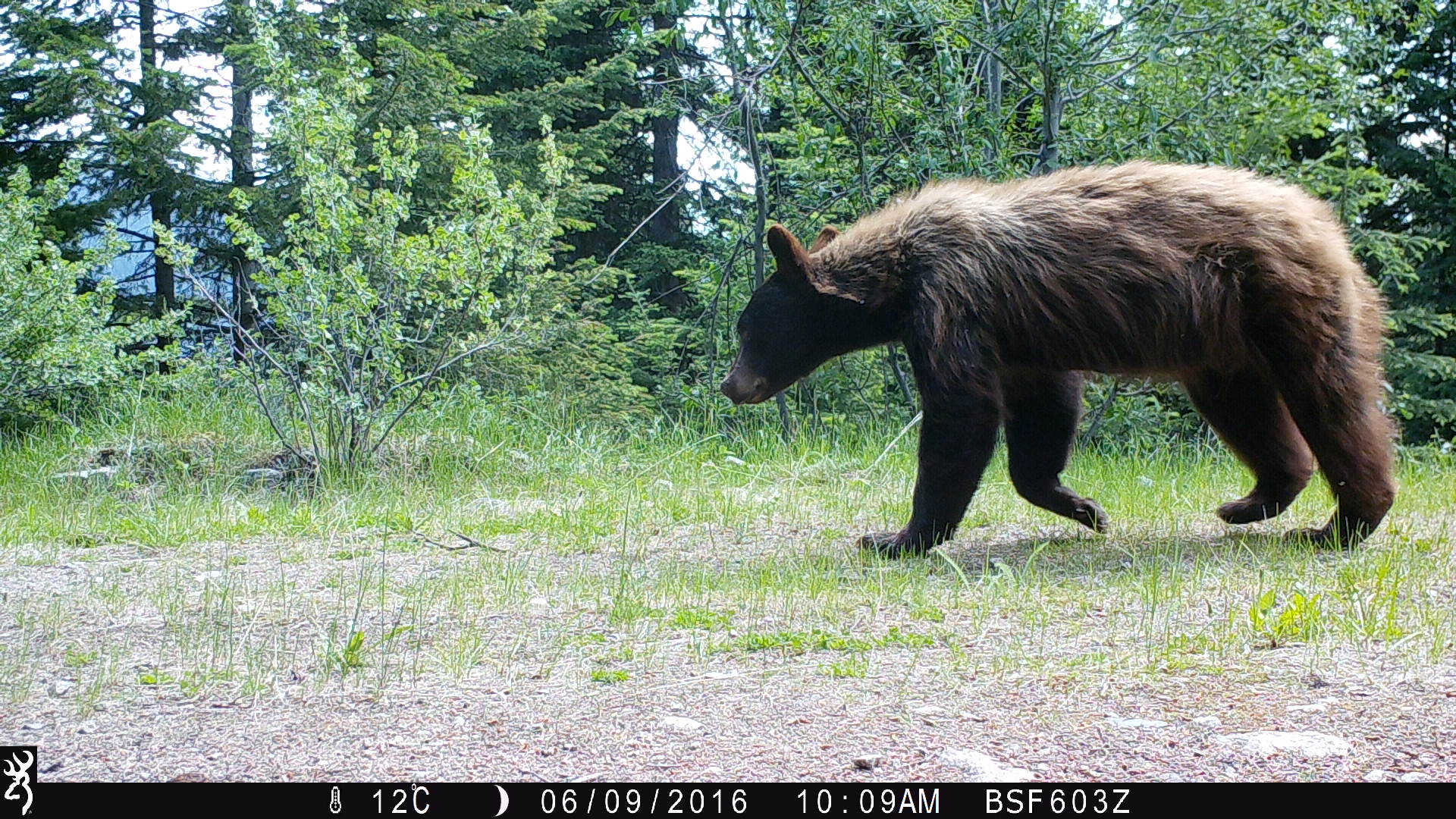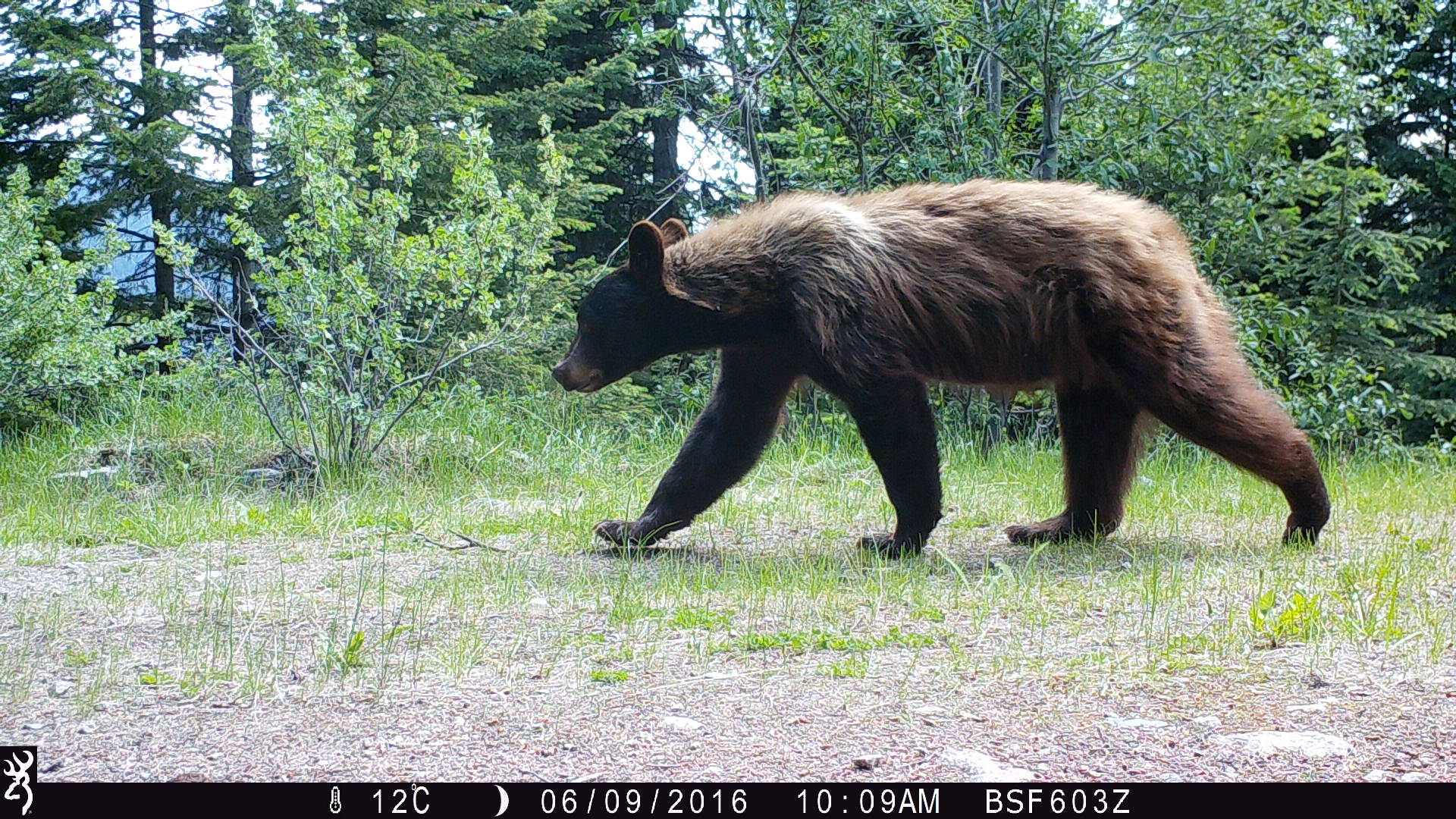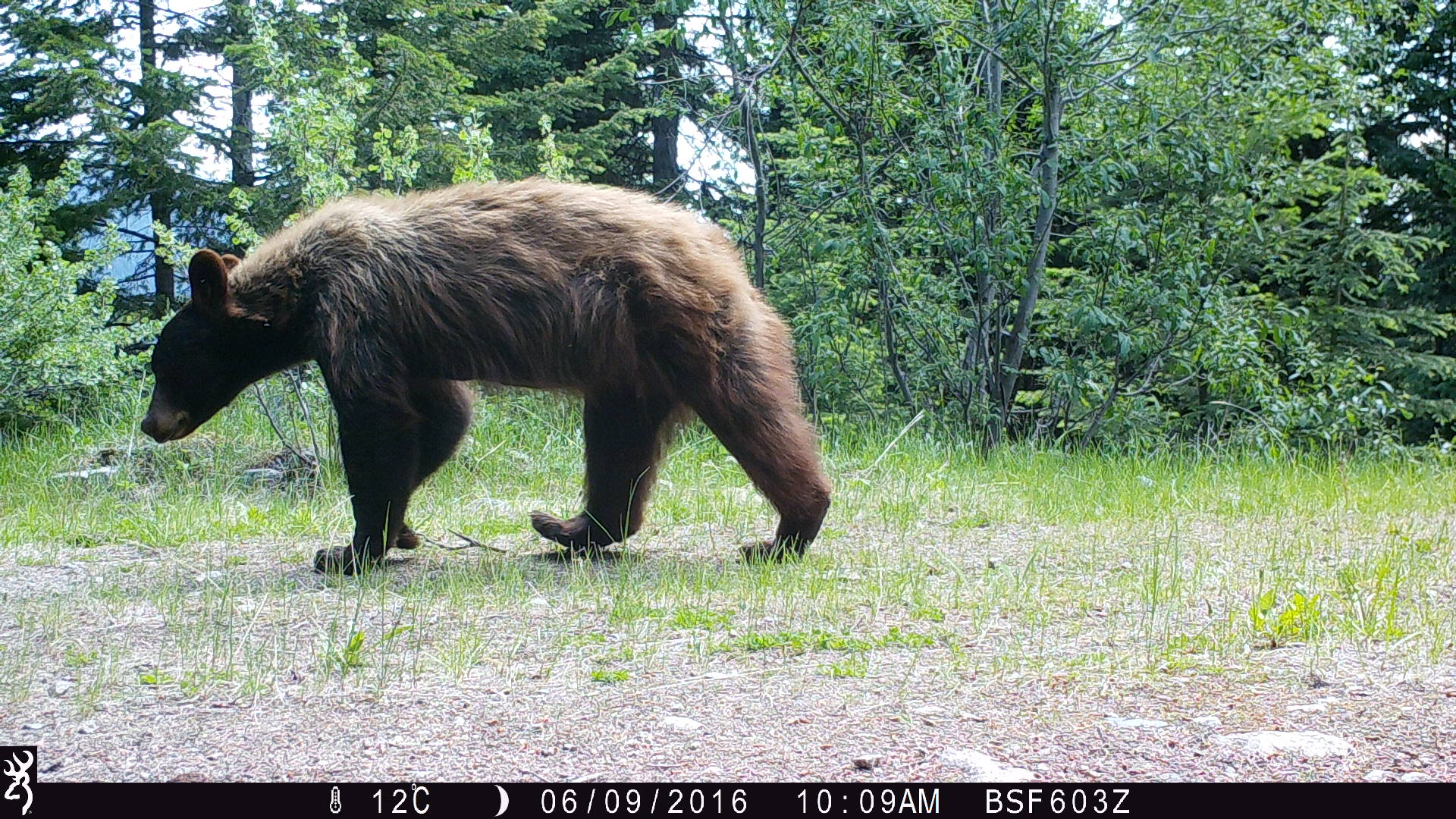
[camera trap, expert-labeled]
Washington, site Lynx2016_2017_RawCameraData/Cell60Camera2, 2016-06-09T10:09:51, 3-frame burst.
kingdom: Animalia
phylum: Chordata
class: Mammalia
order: Carnivora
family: Ursidae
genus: Ursus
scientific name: Ursus americanus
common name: american black bear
Ursus americanus (american black bear). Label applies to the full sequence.